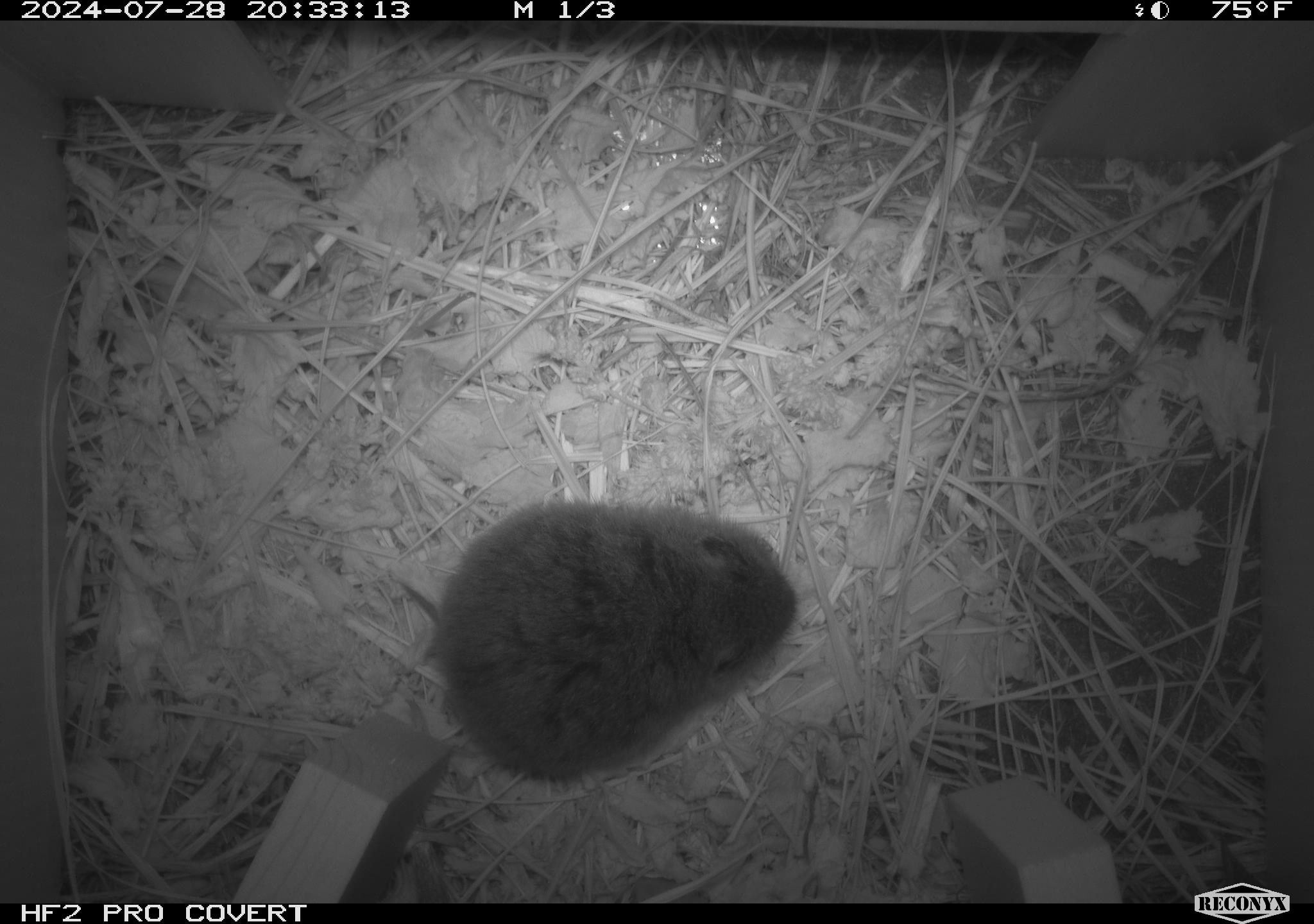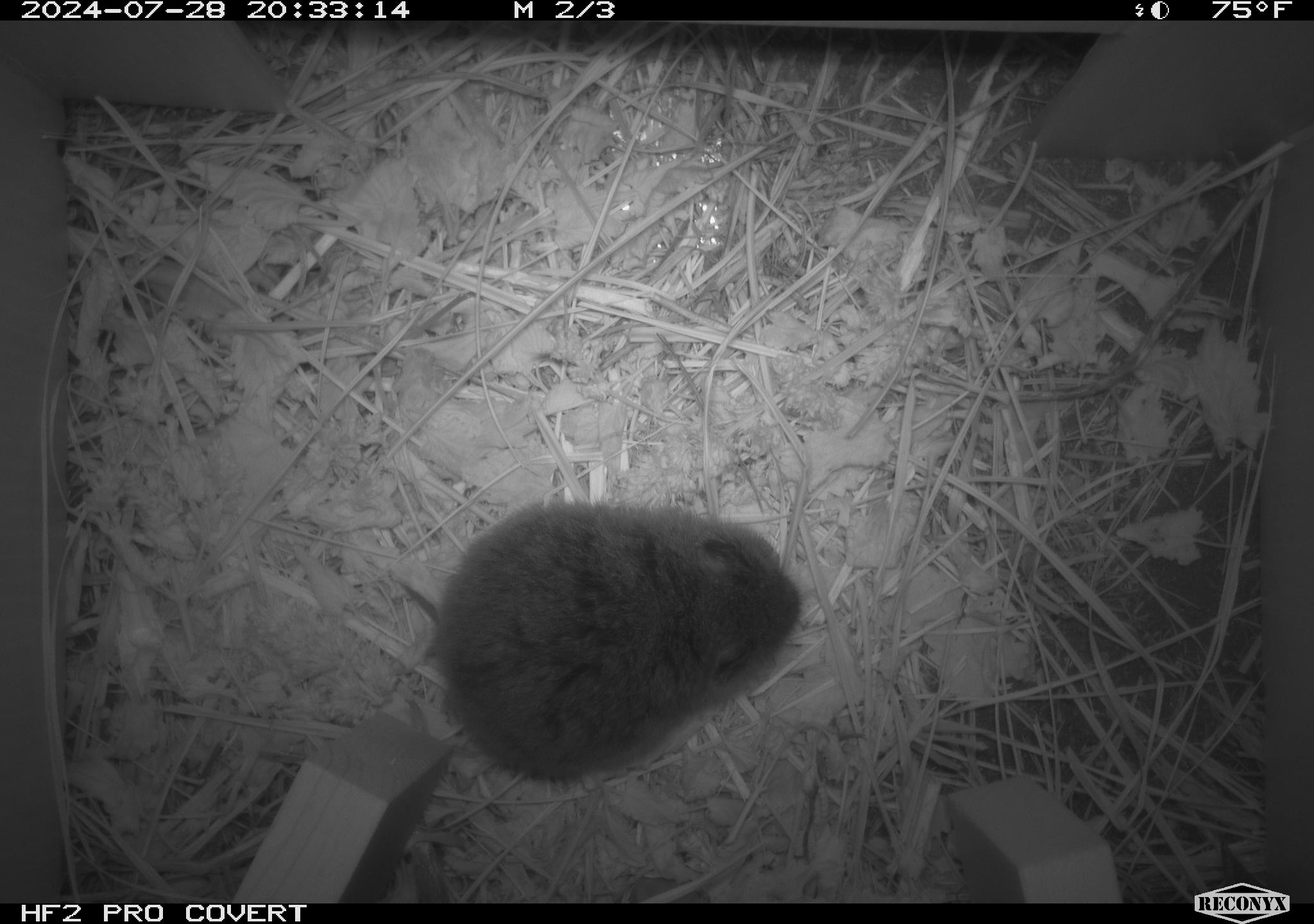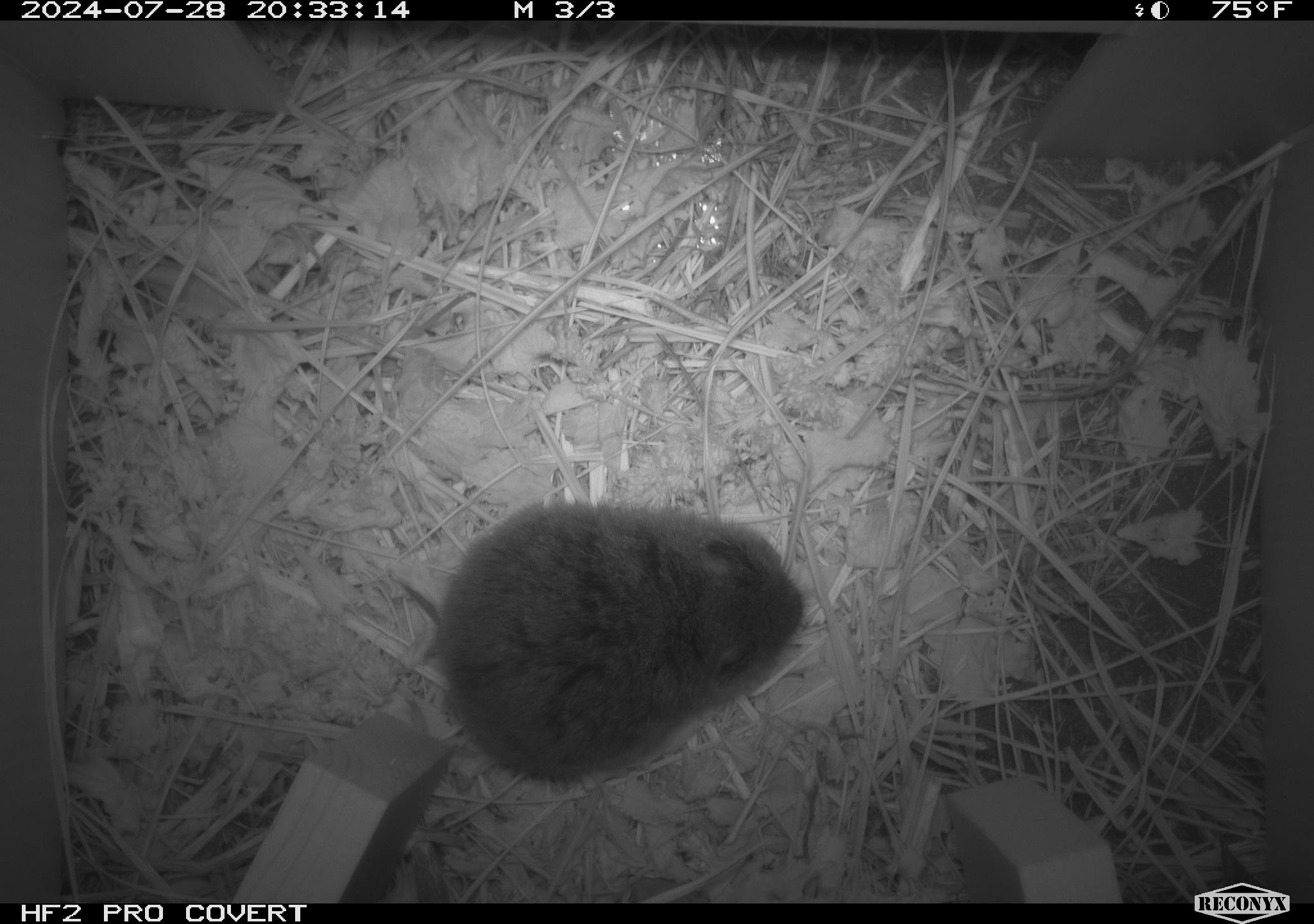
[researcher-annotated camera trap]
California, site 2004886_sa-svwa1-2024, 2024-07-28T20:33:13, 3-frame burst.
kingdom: Animalia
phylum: Chordata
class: Mammalia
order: Rodentia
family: Cricetidae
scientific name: Arvicolinae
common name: voles, lemmings, and muskrats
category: arvicolinae subfamily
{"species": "arvicolinae subfamily (voles, lemmings, and muskrats) (Arvicolinae)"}